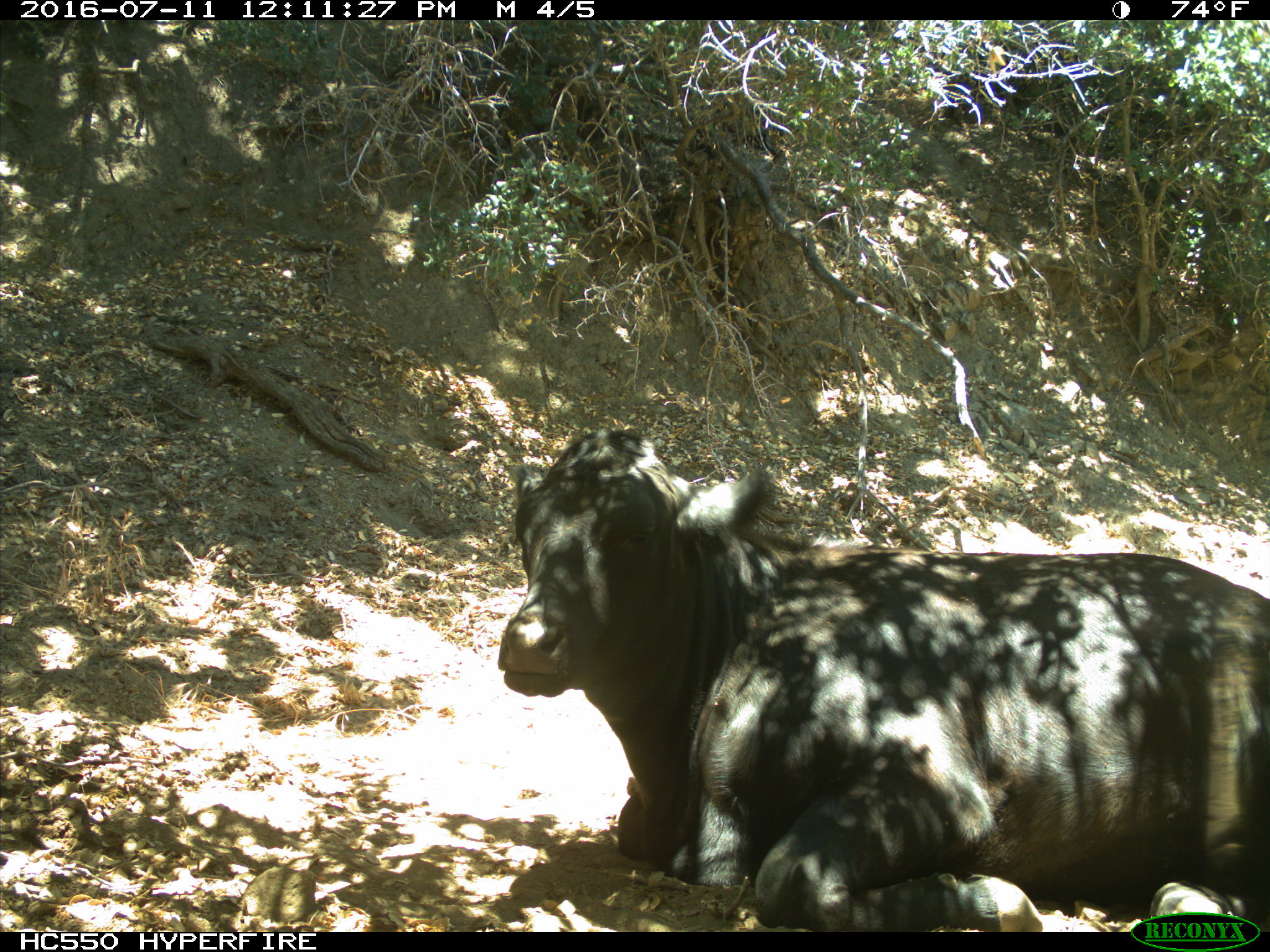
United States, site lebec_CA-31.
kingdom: Animalia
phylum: Chordata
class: Mammalia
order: Artiodactyla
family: Bovidae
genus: Bos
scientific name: Bos taurus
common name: domestic cow